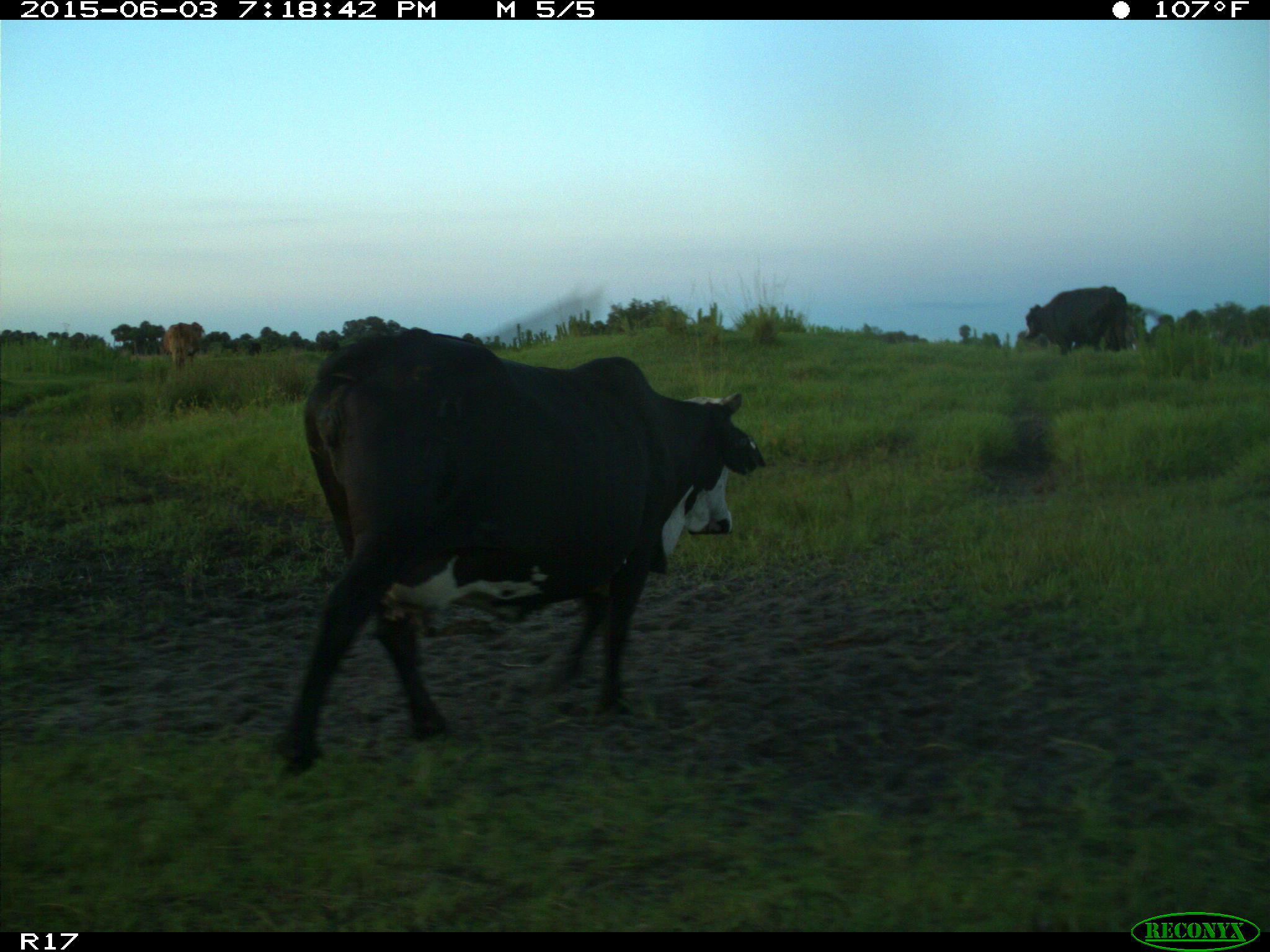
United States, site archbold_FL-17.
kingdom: Animalia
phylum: Chordata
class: Mammalia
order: Artiodactyla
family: Bovidae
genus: Bos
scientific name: Bos taurus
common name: domestic cow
Bos taurus (domestic cow).